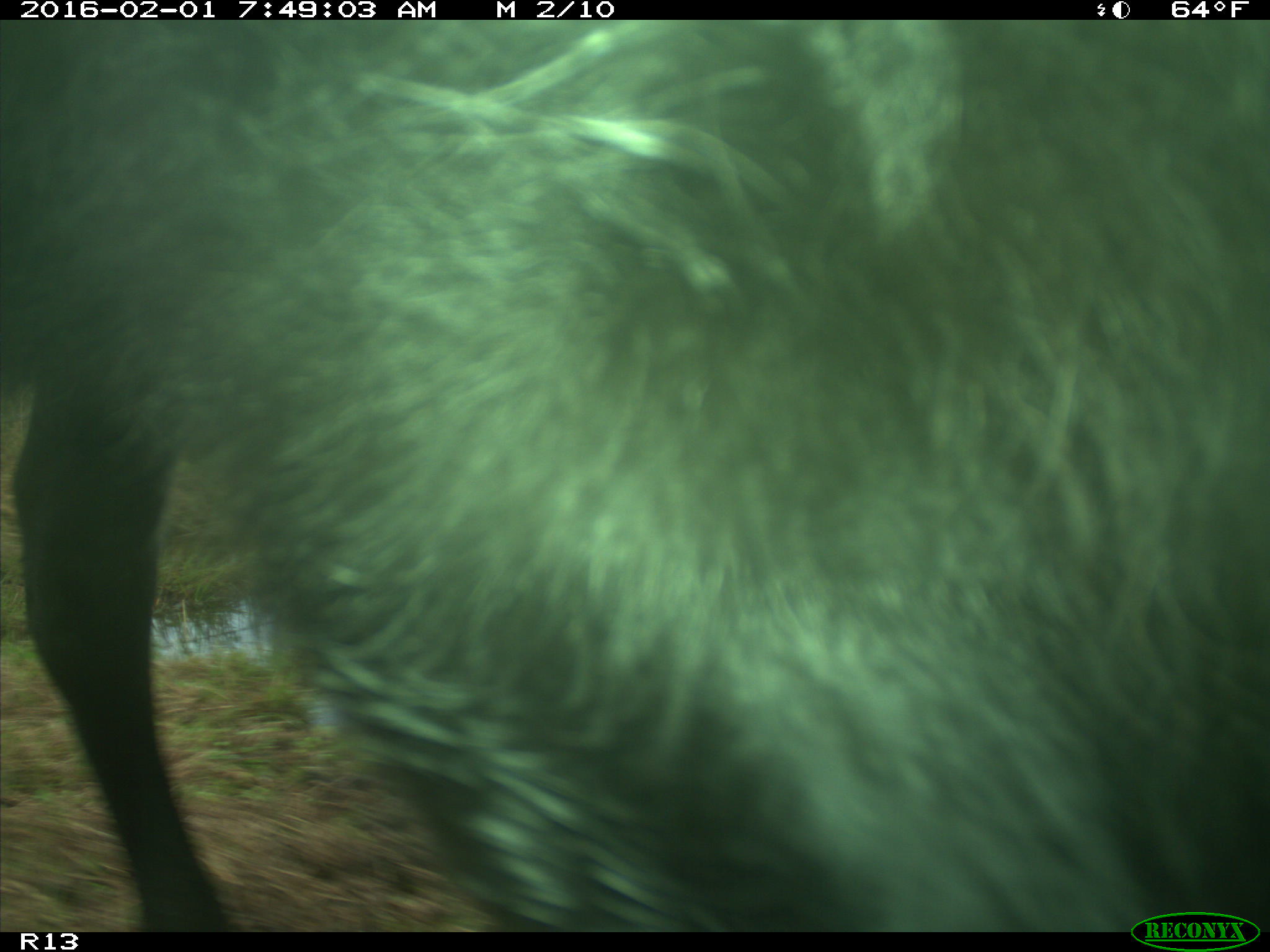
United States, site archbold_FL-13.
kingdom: Animalia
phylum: Chordata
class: Mammalia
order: Artiodactyla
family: Bovidae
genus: Bos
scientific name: Bos taurus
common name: domestic cow